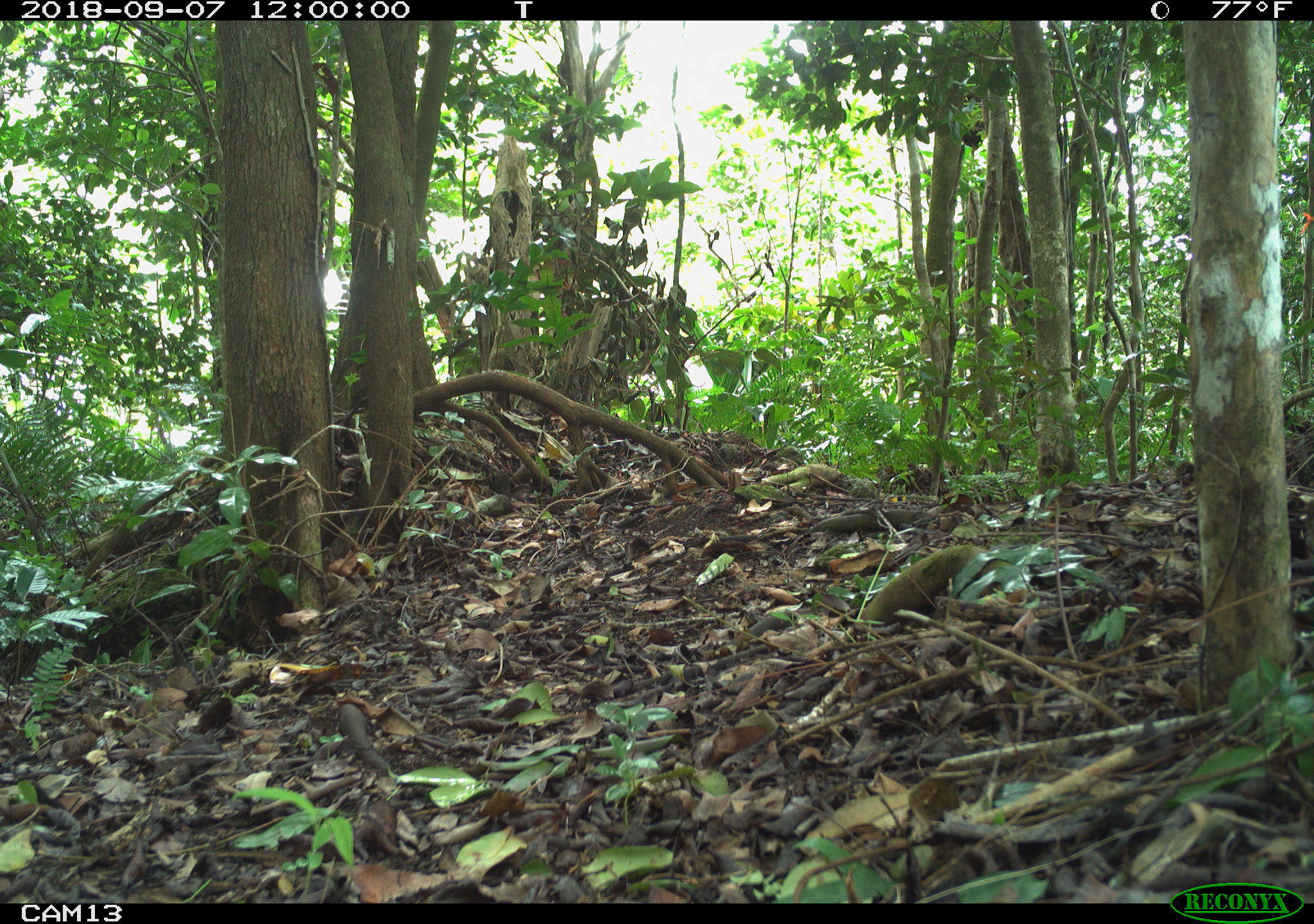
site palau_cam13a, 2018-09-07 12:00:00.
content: no animal present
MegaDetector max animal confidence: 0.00